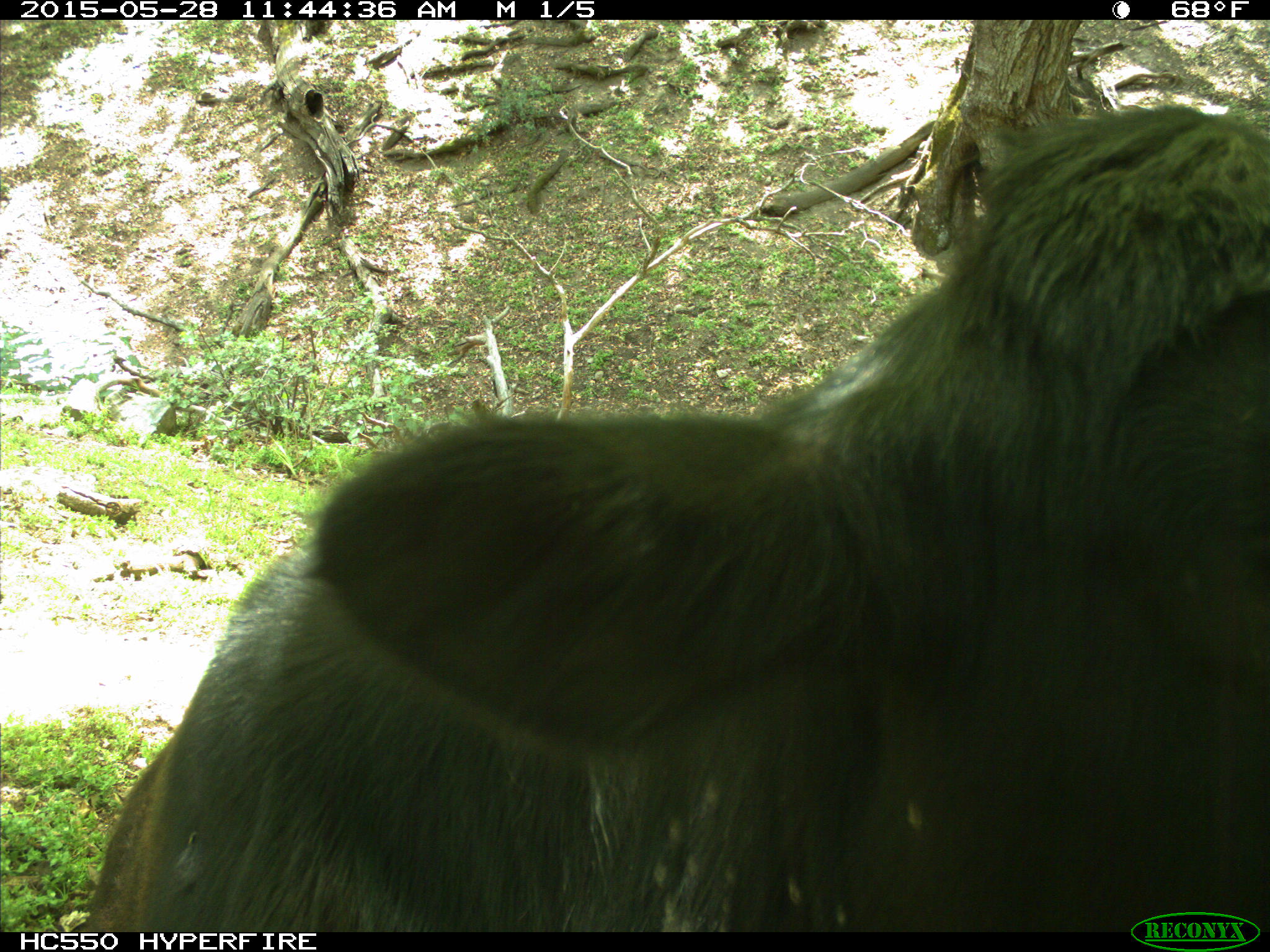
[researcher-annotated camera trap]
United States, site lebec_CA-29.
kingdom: Animalia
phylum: Chordata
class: Mammalia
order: Artiodactyla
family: Bovidae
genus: Bos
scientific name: Bos taurus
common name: domestic cow